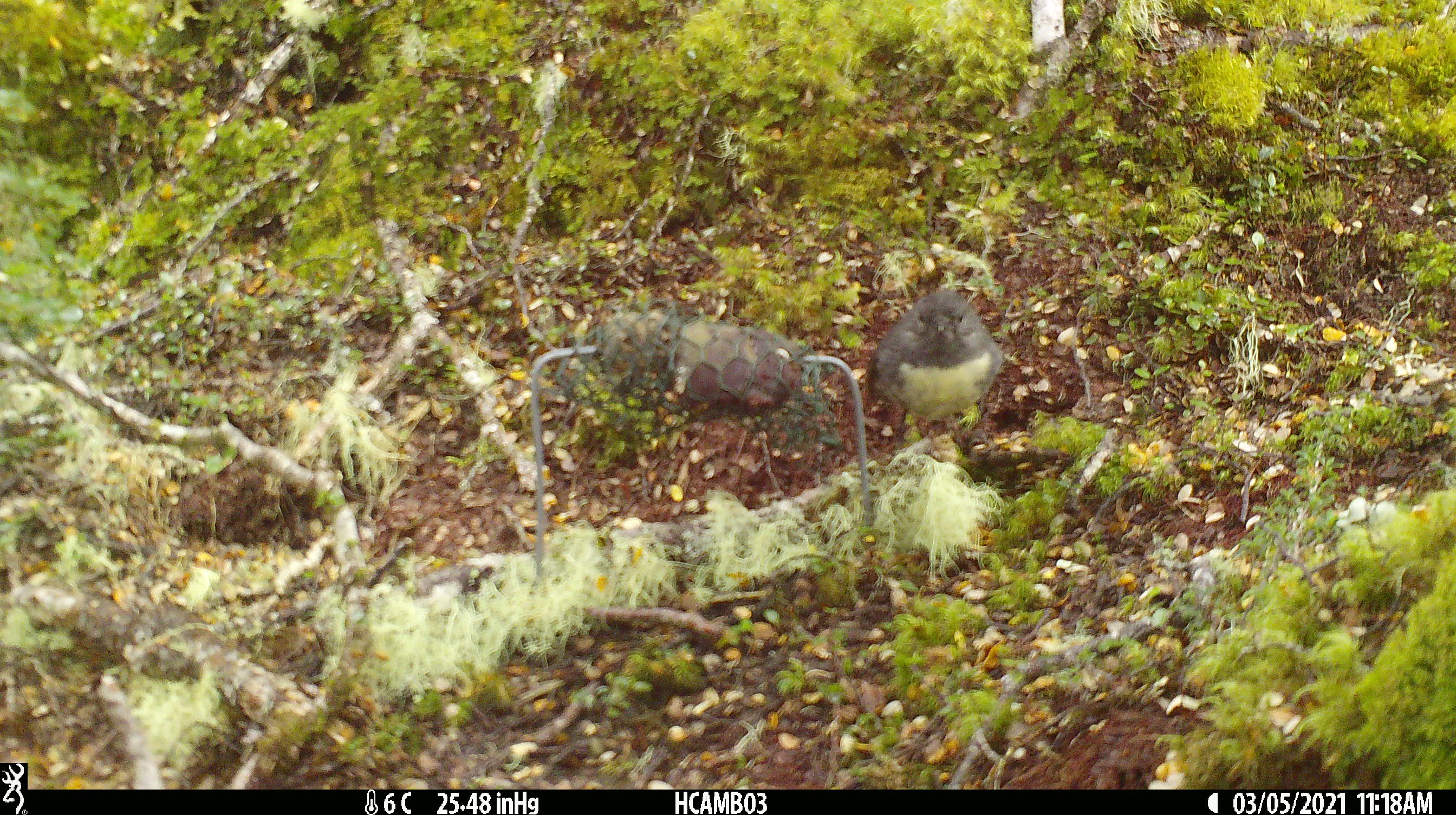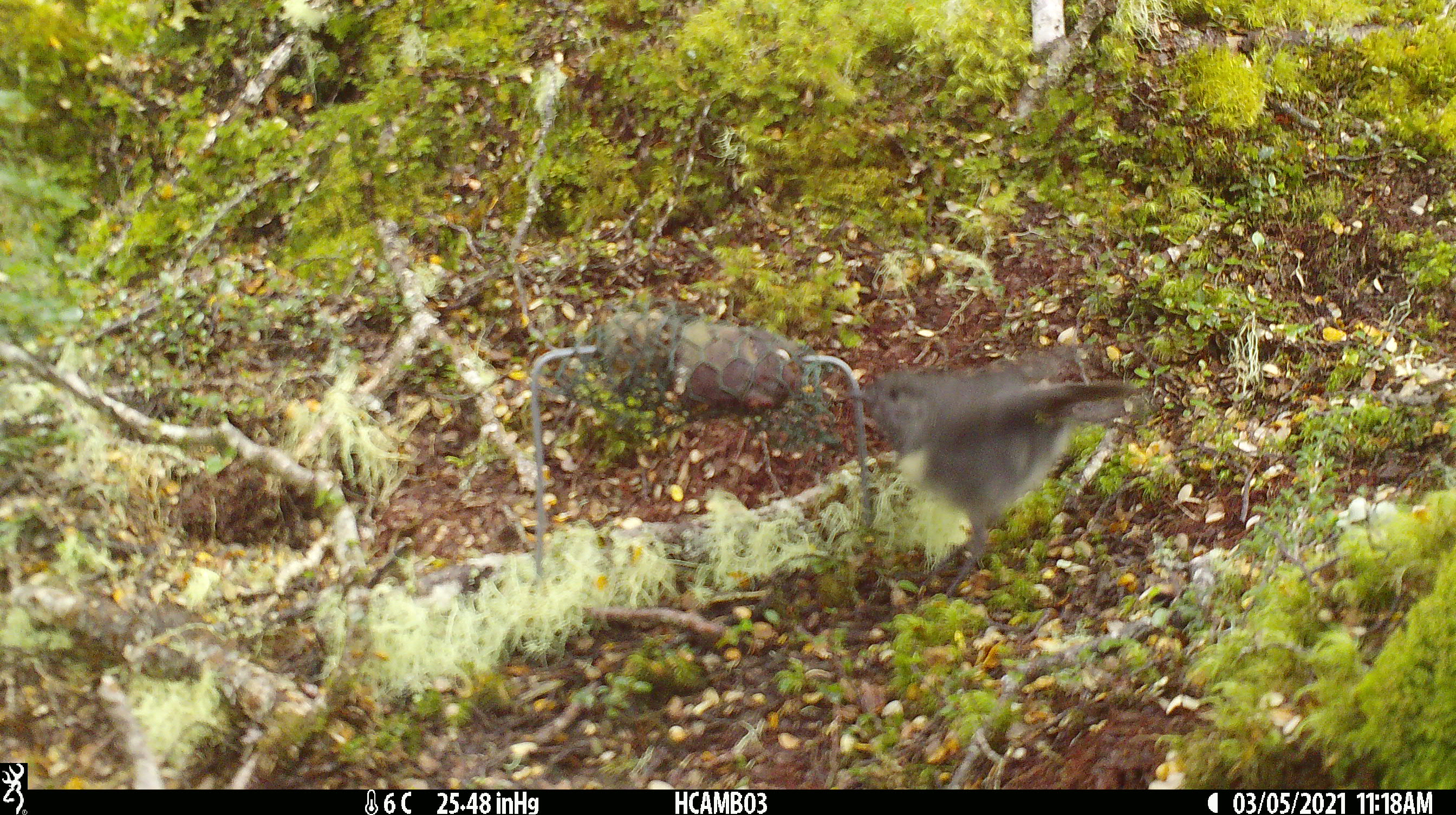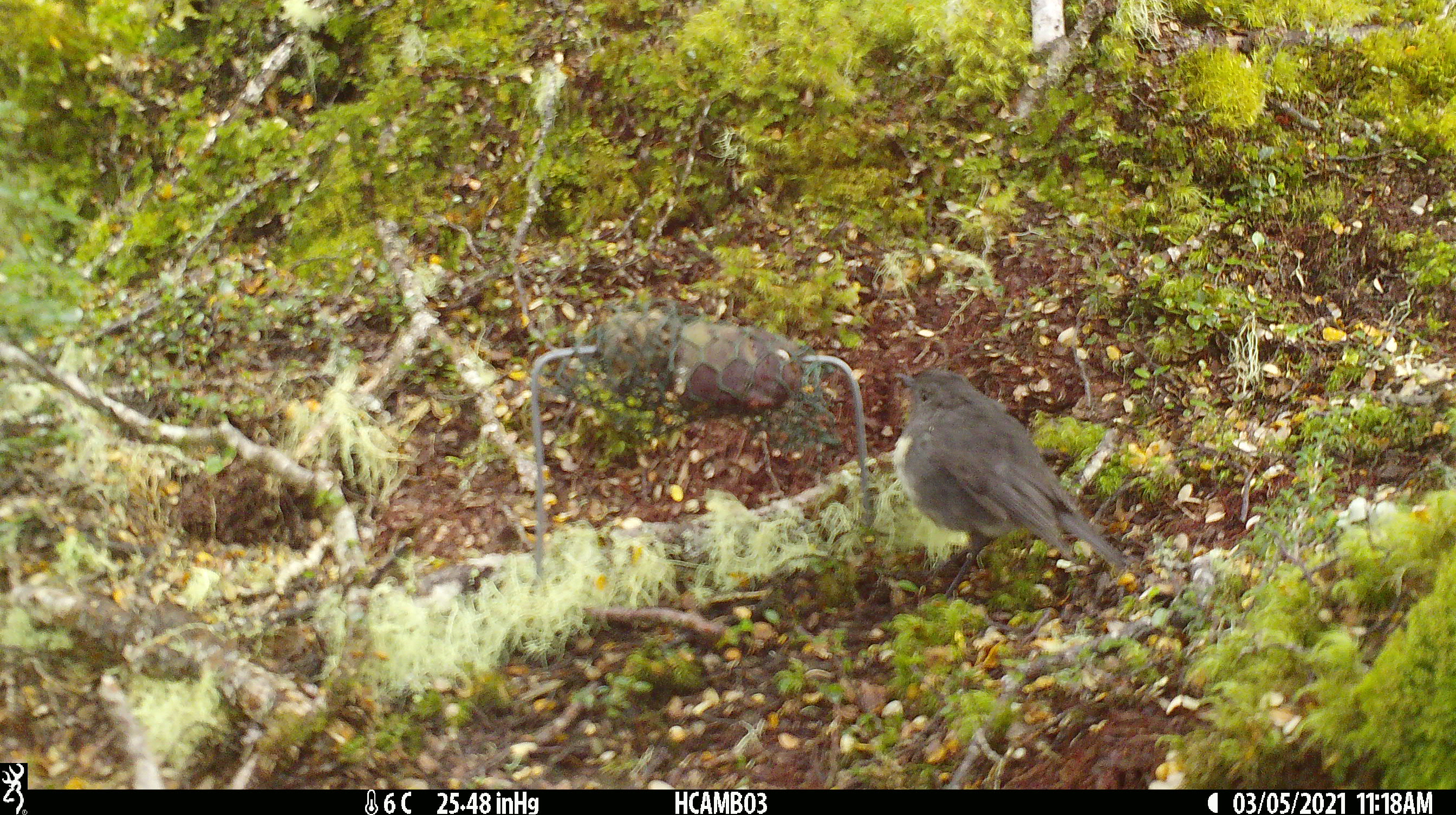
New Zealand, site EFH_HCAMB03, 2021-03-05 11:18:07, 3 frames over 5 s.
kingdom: Animalia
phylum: Chordata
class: Aves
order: Passeriformes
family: Petroicidae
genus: Petroica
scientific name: Petroica australis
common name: new zealand robin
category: robin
Robin (new zealand robin) (Petroica australis).